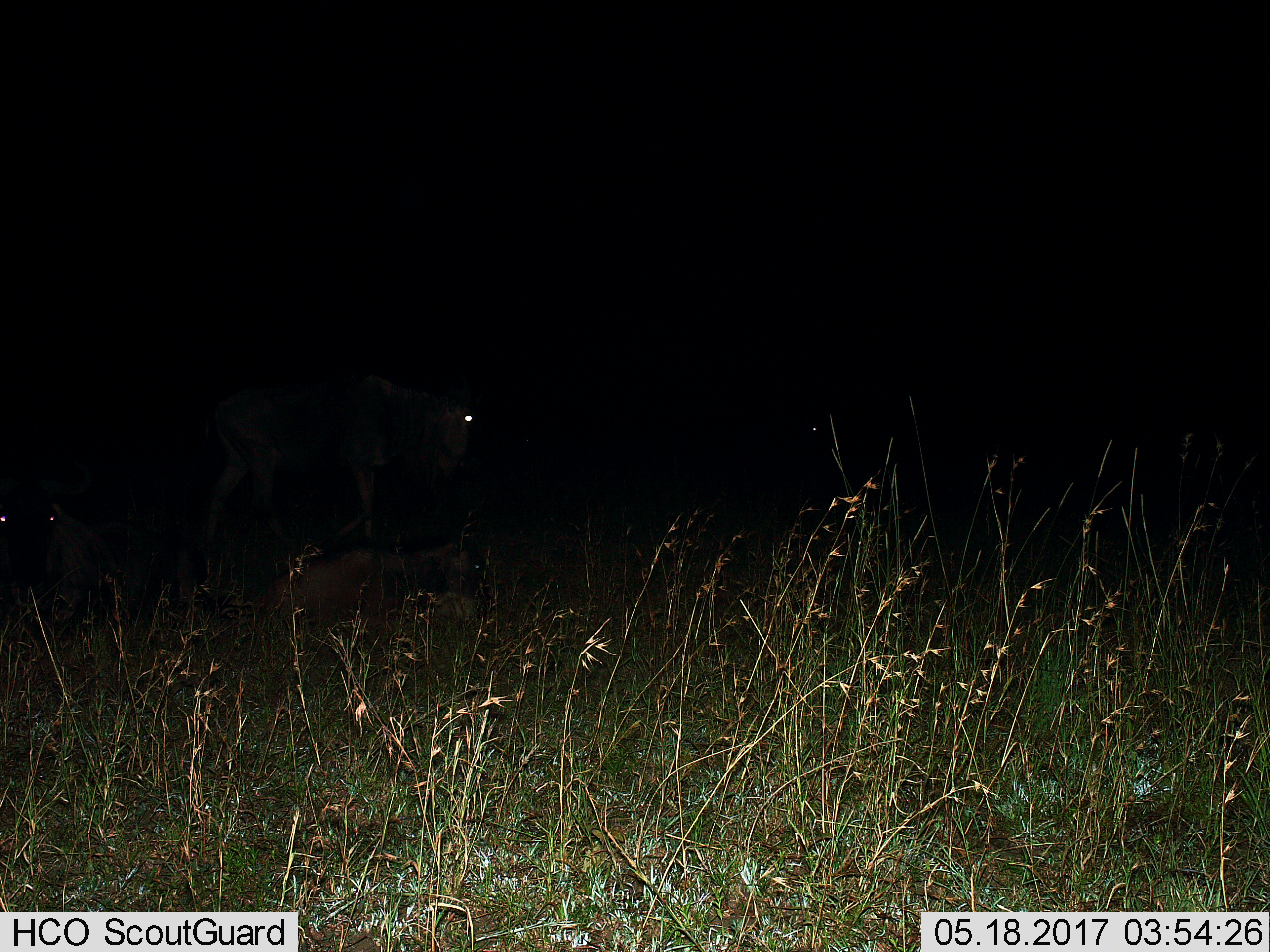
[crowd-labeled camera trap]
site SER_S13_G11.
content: unidentified animal